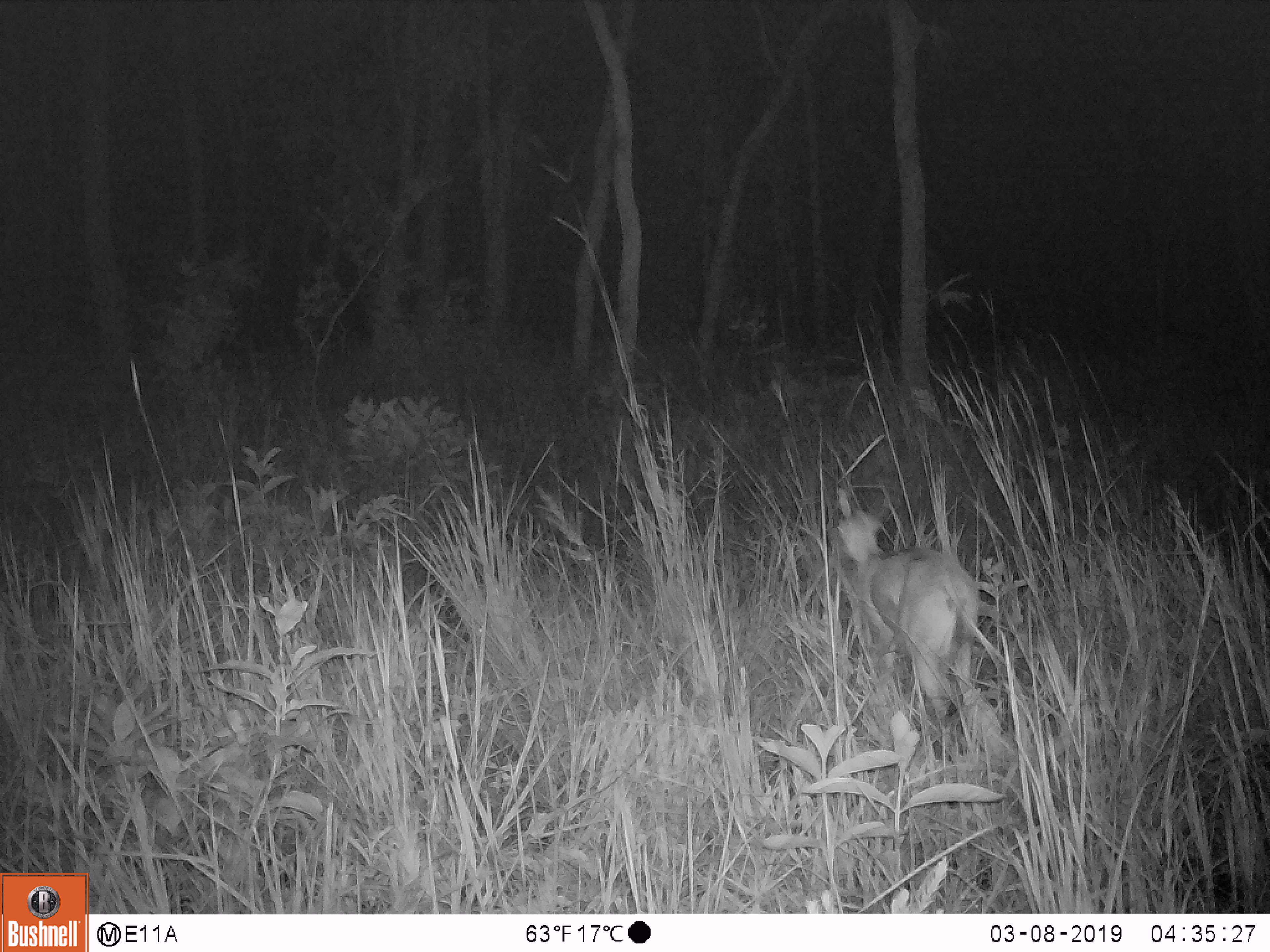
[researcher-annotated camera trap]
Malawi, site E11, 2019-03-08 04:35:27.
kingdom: Animalia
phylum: Chordata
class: Mammalia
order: Artiodactyla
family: Bovidae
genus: Redunca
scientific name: Redunca arundinum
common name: southern reedbuck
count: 1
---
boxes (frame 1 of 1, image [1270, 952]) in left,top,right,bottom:
southern reedbuck: 809,477,1001,753